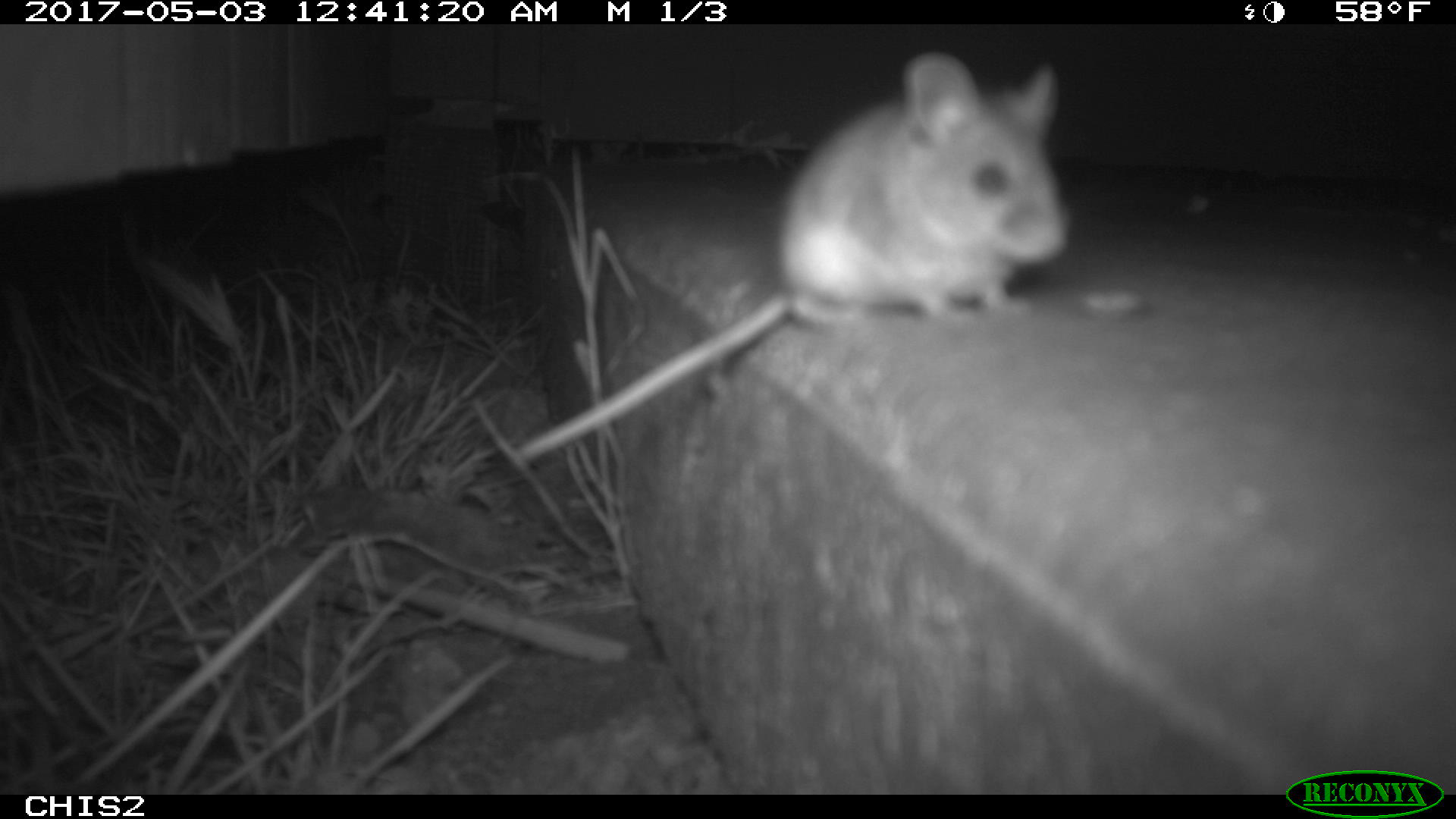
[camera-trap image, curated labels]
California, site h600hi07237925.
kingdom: Animalia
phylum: Chordata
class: Mammalia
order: Rodentia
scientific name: Rodentia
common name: rodent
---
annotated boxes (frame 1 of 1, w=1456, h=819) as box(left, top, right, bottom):
rodent: box(514, 50, 1069, 466)